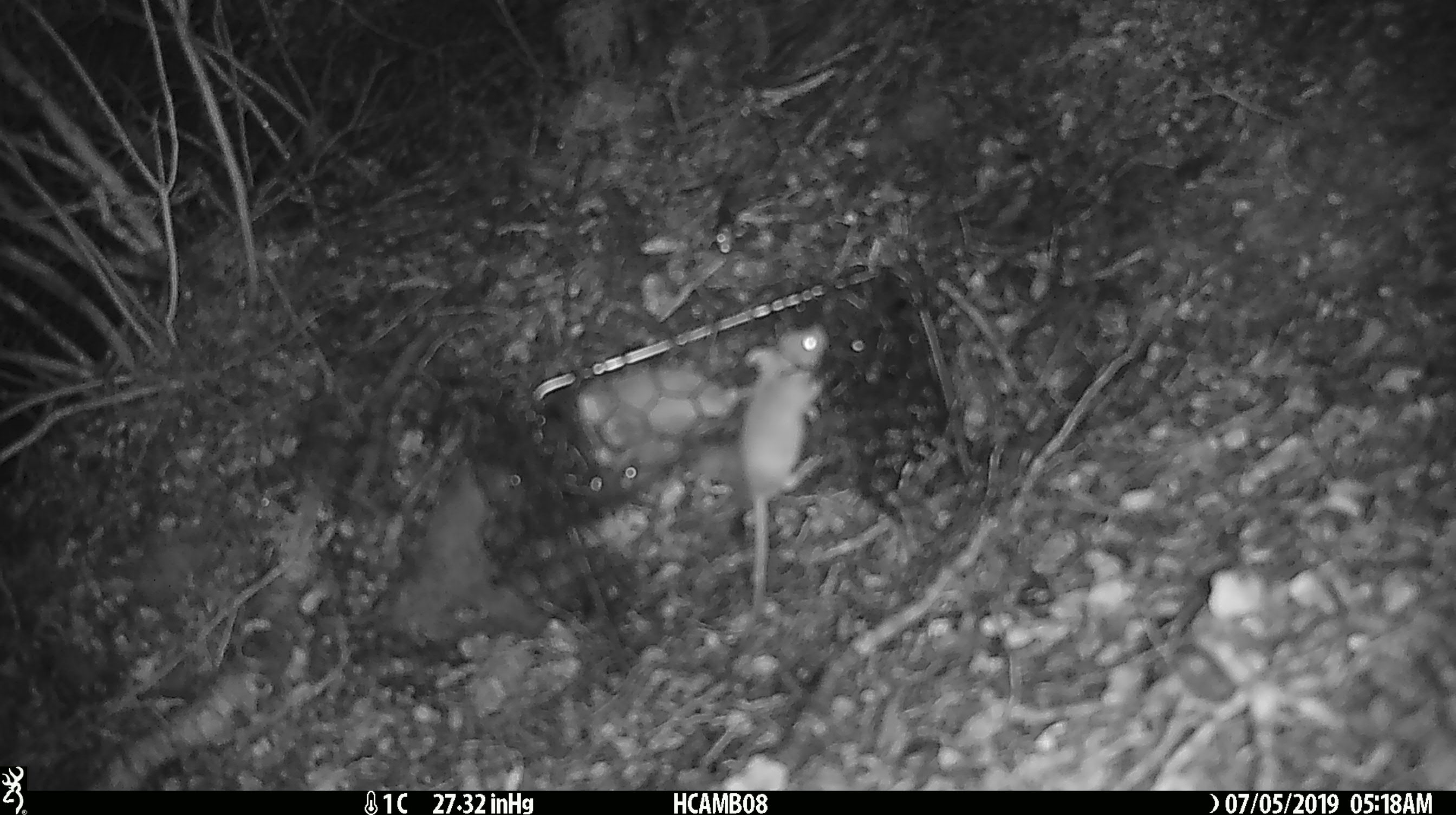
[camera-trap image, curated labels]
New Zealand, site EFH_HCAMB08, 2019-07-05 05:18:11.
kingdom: Animalia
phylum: Chordata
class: Mammalia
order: Rodentia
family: Muridae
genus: Mus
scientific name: Mus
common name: mouse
Mouse (Mus).